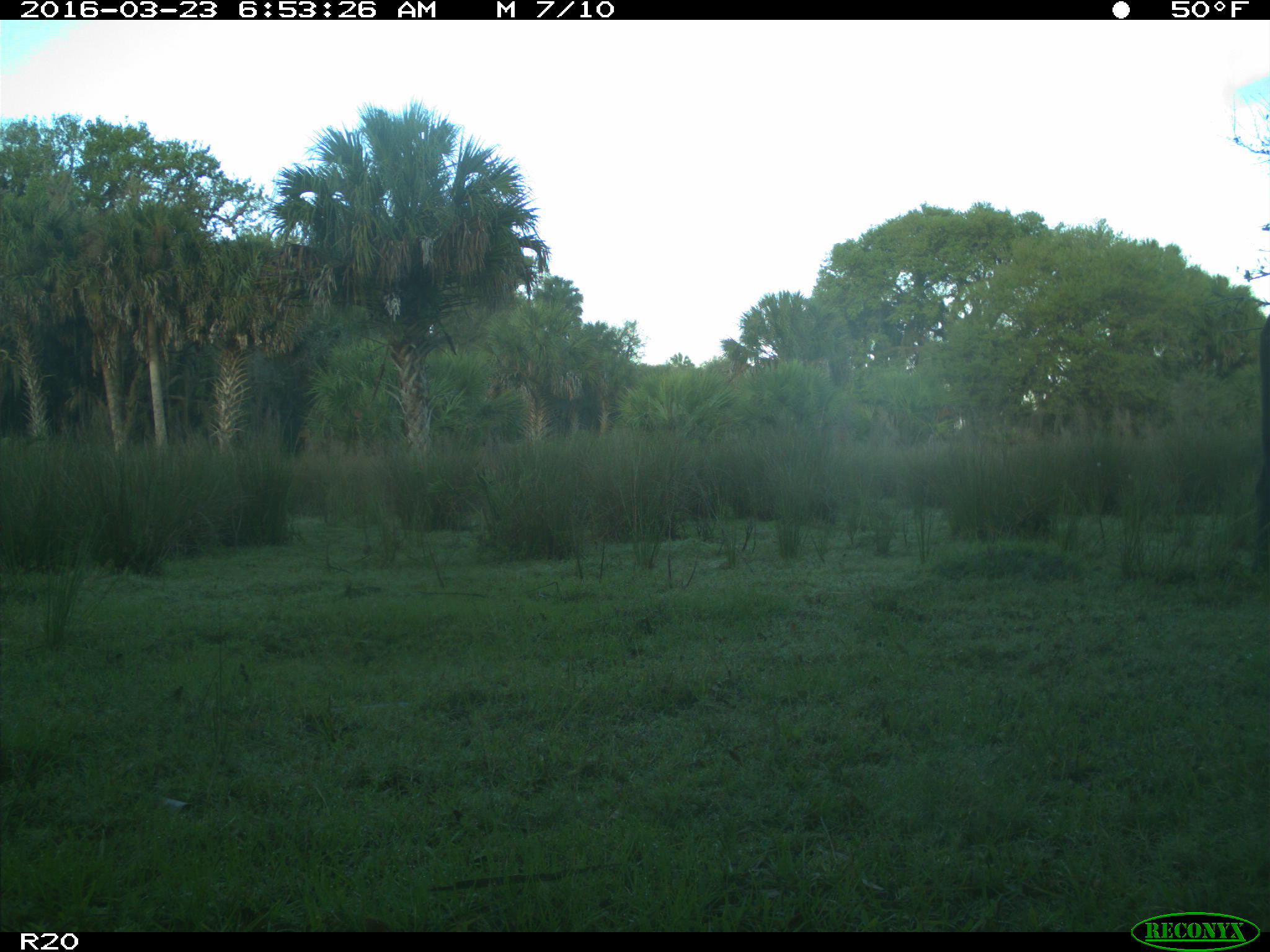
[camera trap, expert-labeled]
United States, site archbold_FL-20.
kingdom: Animalia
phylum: Chordata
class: Mammalia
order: Artiodactyla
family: Bovidae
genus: Bos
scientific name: Bos taurus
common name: domestic cow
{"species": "Bos taurus (domestic cow)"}